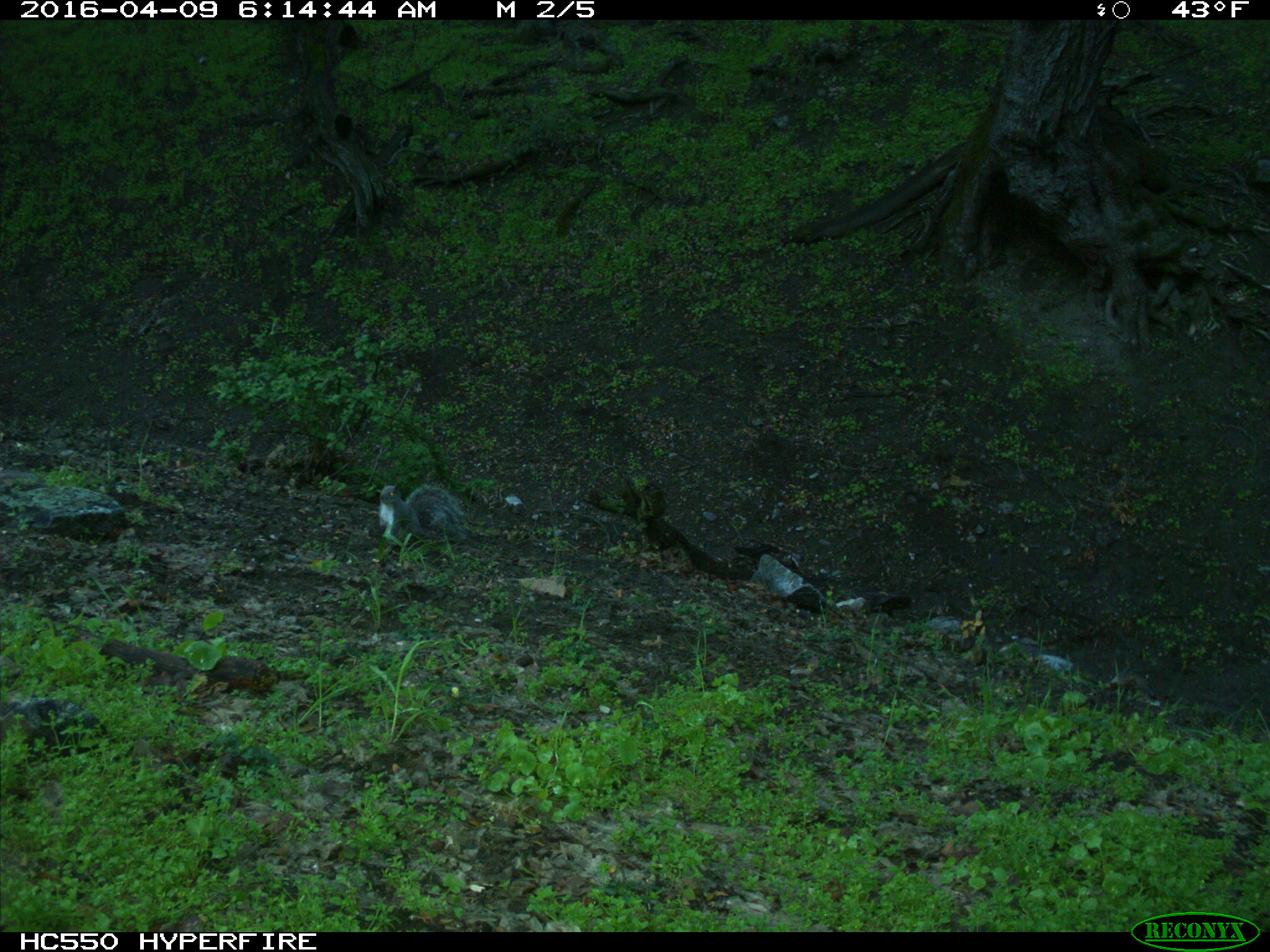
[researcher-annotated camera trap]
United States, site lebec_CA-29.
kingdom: Animalia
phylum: Chordata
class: Mammalia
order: Rodentia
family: Sciuridae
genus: Sciurus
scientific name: Sciurus carolinensis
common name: eastern gray squirrel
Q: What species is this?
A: Sciurus carolinensis (eastern gray squirrel).